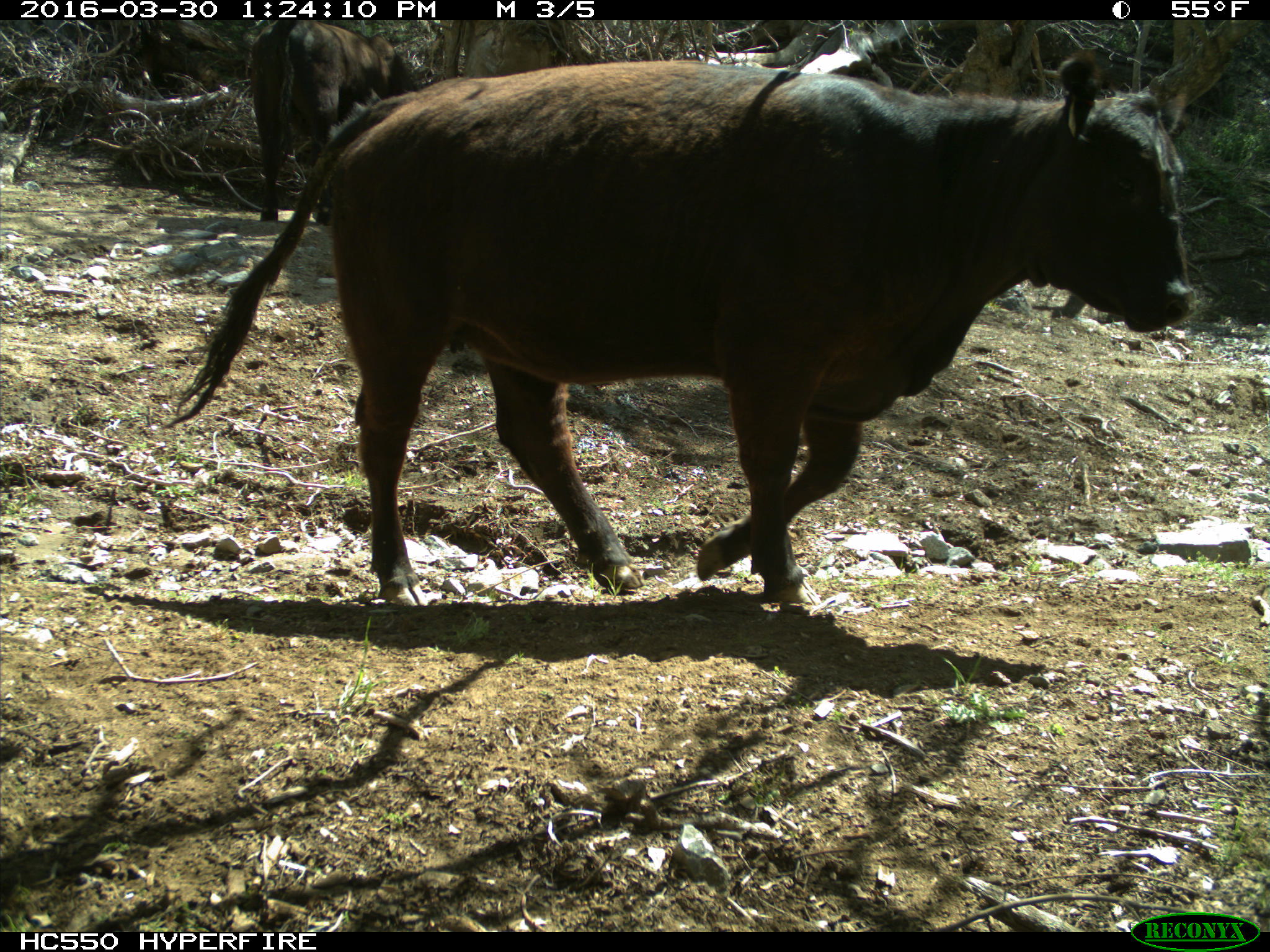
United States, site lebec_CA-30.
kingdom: Animalia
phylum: Chordata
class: Mammalia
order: Artiodactyla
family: Bovidae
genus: Bos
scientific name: Bos taurus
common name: domestic cow